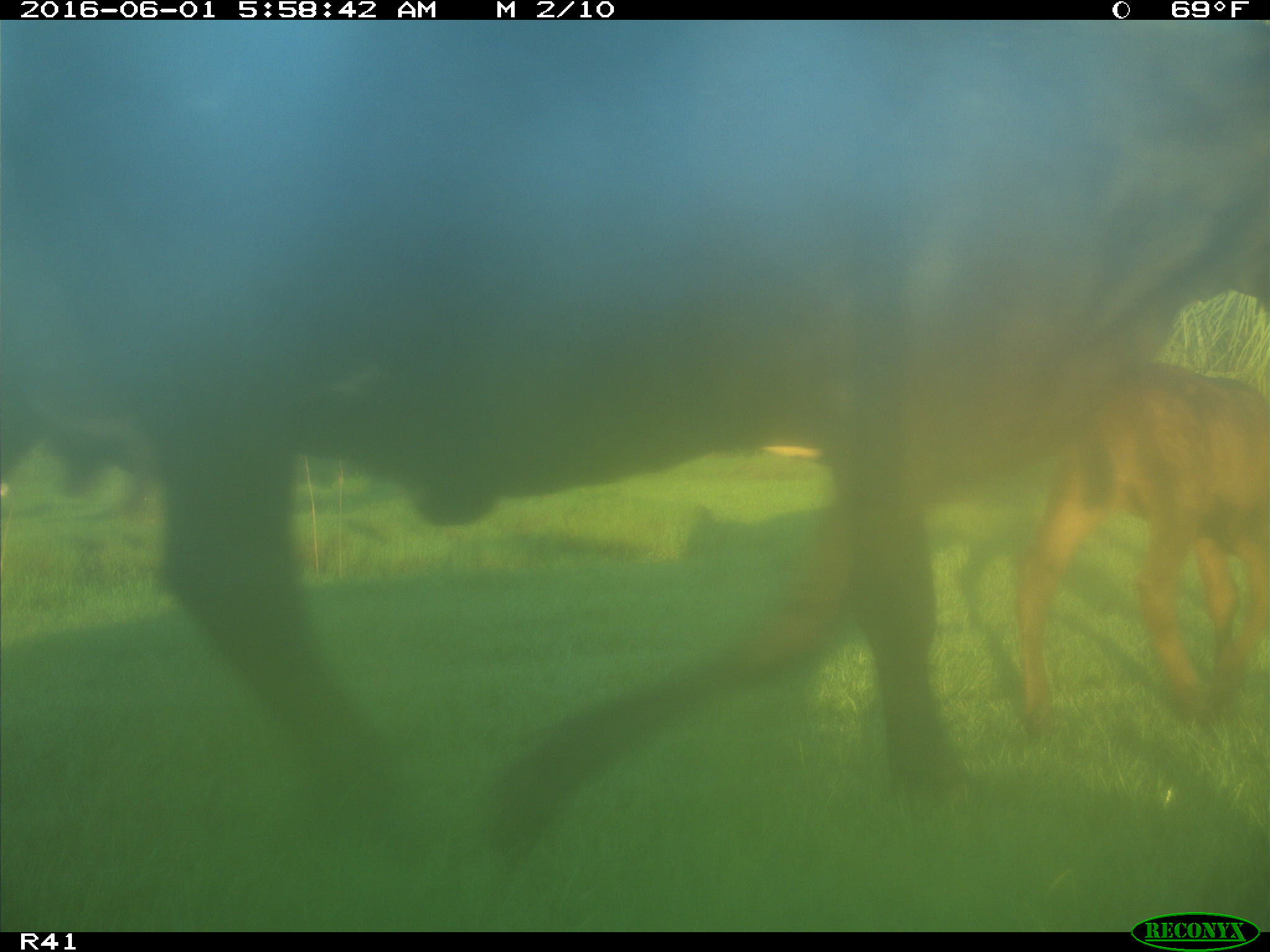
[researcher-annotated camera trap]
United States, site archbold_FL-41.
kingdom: Animalia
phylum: Chordata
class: Mammalia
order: Artiodactyla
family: Bovidae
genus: Bos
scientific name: Bos taurus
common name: domestic cow